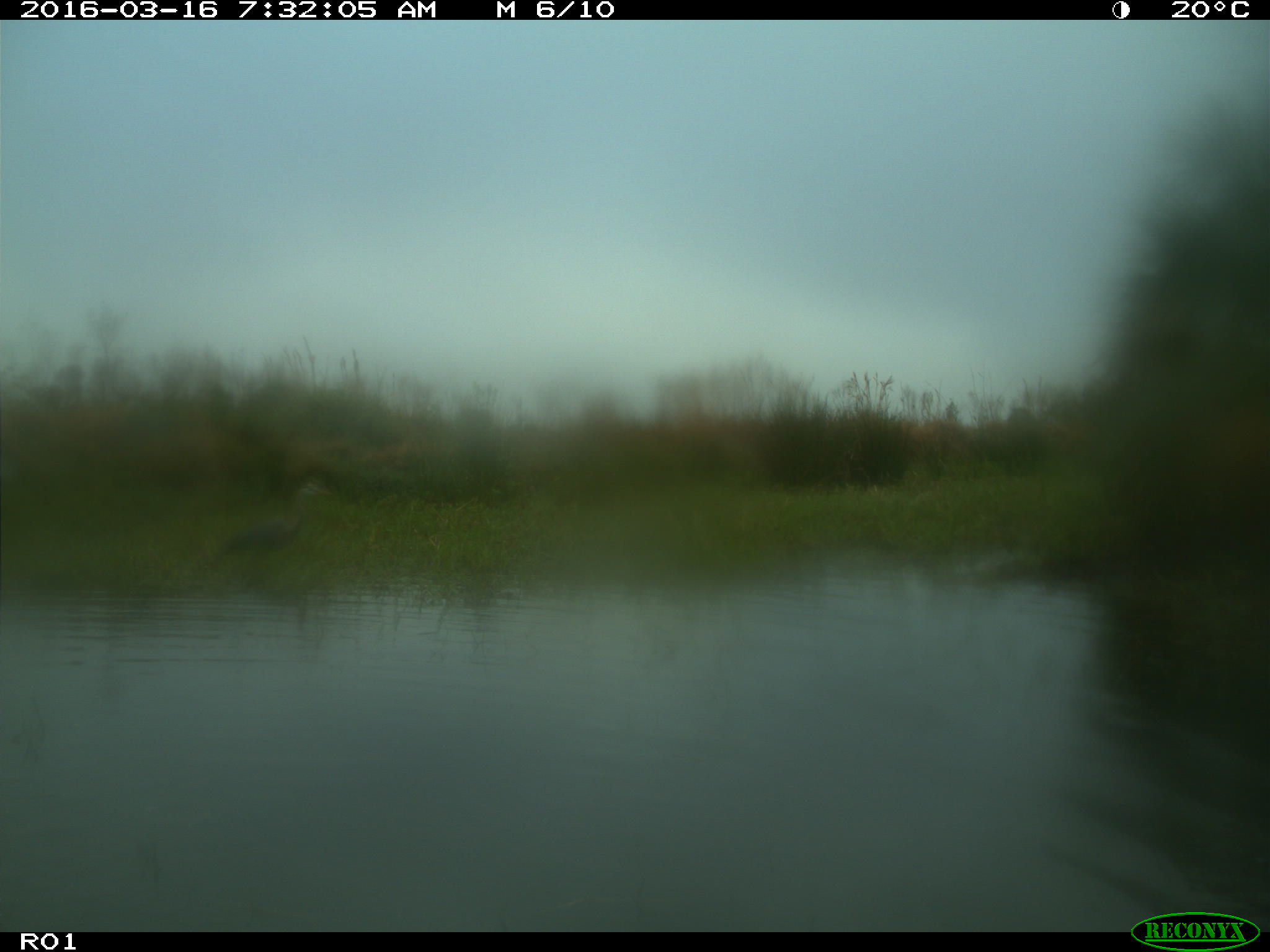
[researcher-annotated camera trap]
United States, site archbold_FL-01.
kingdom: Animalia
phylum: Chordata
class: Aves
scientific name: Aves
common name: birds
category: unidentified bird